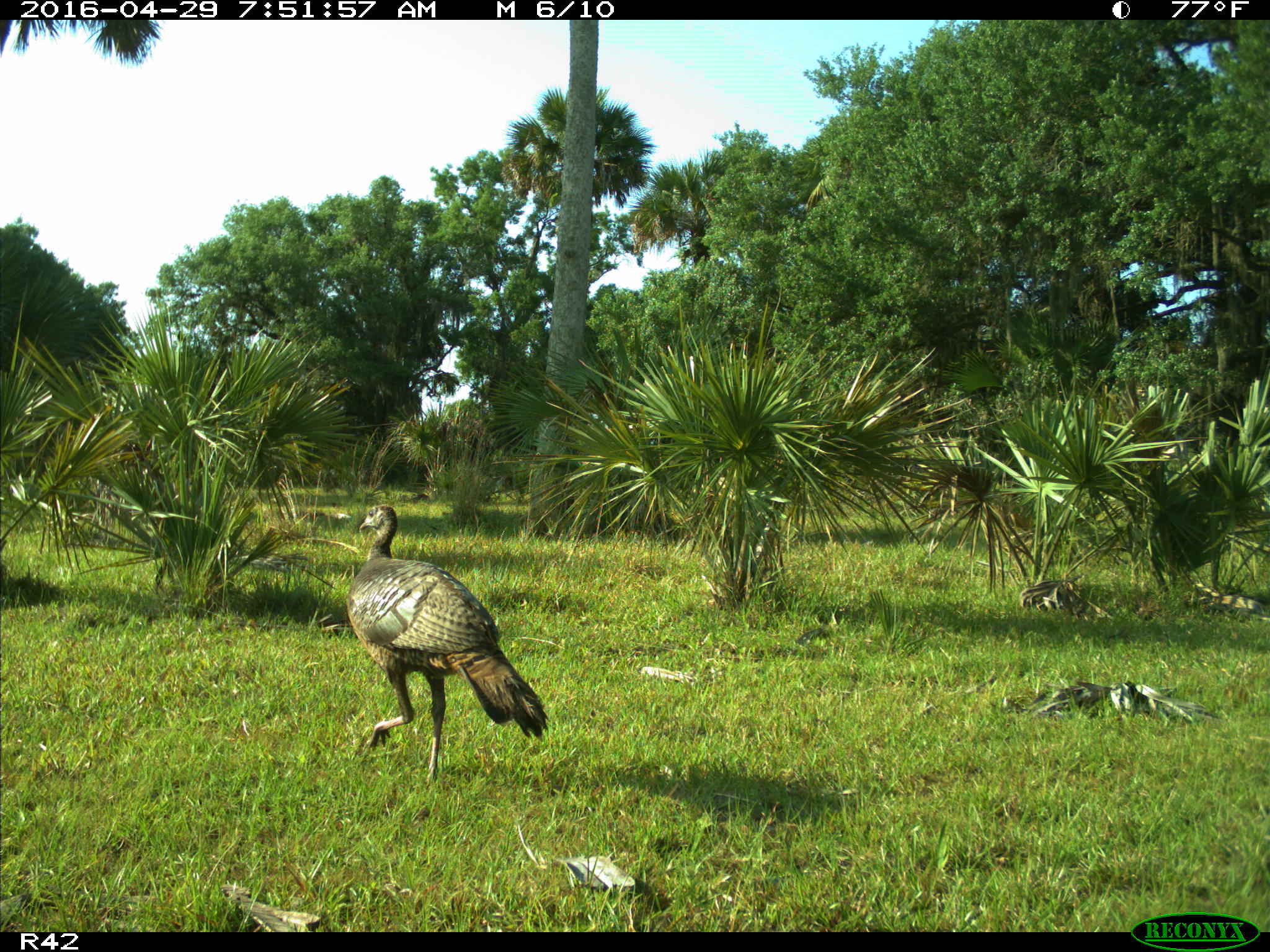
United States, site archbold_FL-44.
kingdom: Animalia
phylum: Chordata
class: Aves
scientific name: Aves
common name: birds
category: unidentified bird